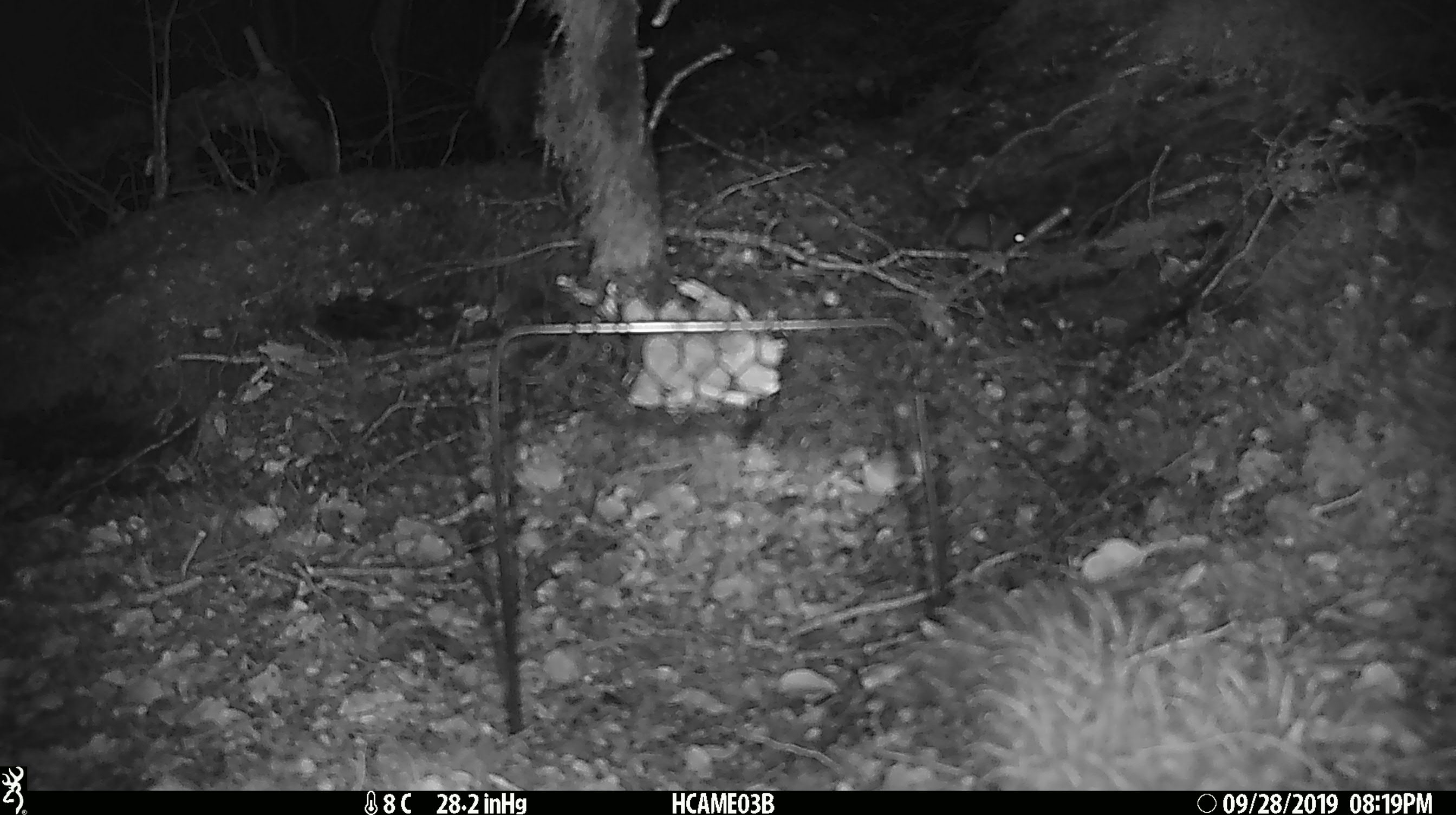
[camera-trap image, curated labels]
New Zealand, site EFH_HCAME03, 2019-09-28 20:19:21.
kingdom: Animalia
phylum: Chordata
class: Mammalia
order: Rodentia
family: Muridae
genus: Mus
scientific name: Mus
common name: mouse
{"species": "mouse (Mus)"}